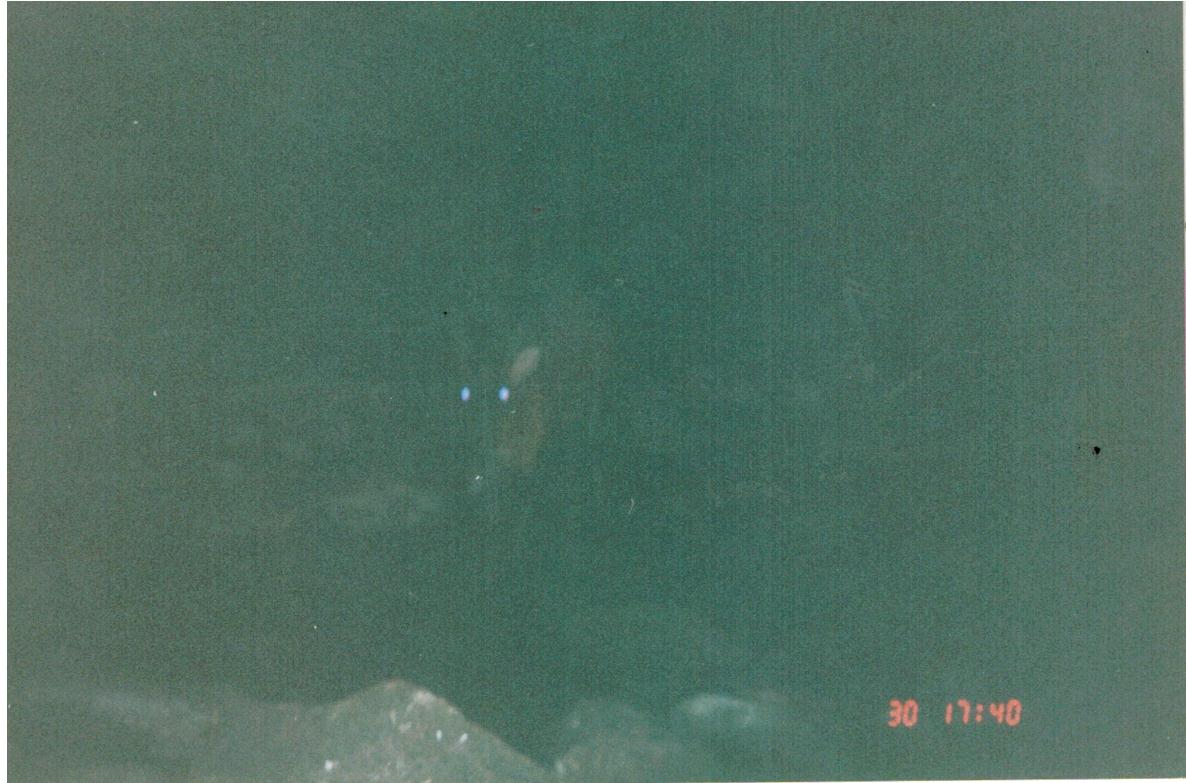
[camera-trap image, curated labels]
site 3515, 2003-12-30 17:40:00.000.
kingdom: Animalia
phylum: Chordata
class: Mammalia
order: Artiodactyla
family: Cervidae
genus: Muntiacus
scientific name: Muntiacus muntjak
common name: southern red muntjac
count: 1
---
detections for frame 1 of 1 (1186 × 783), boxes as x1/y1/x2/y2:
muntiacus muntjak: 443/342/551/555